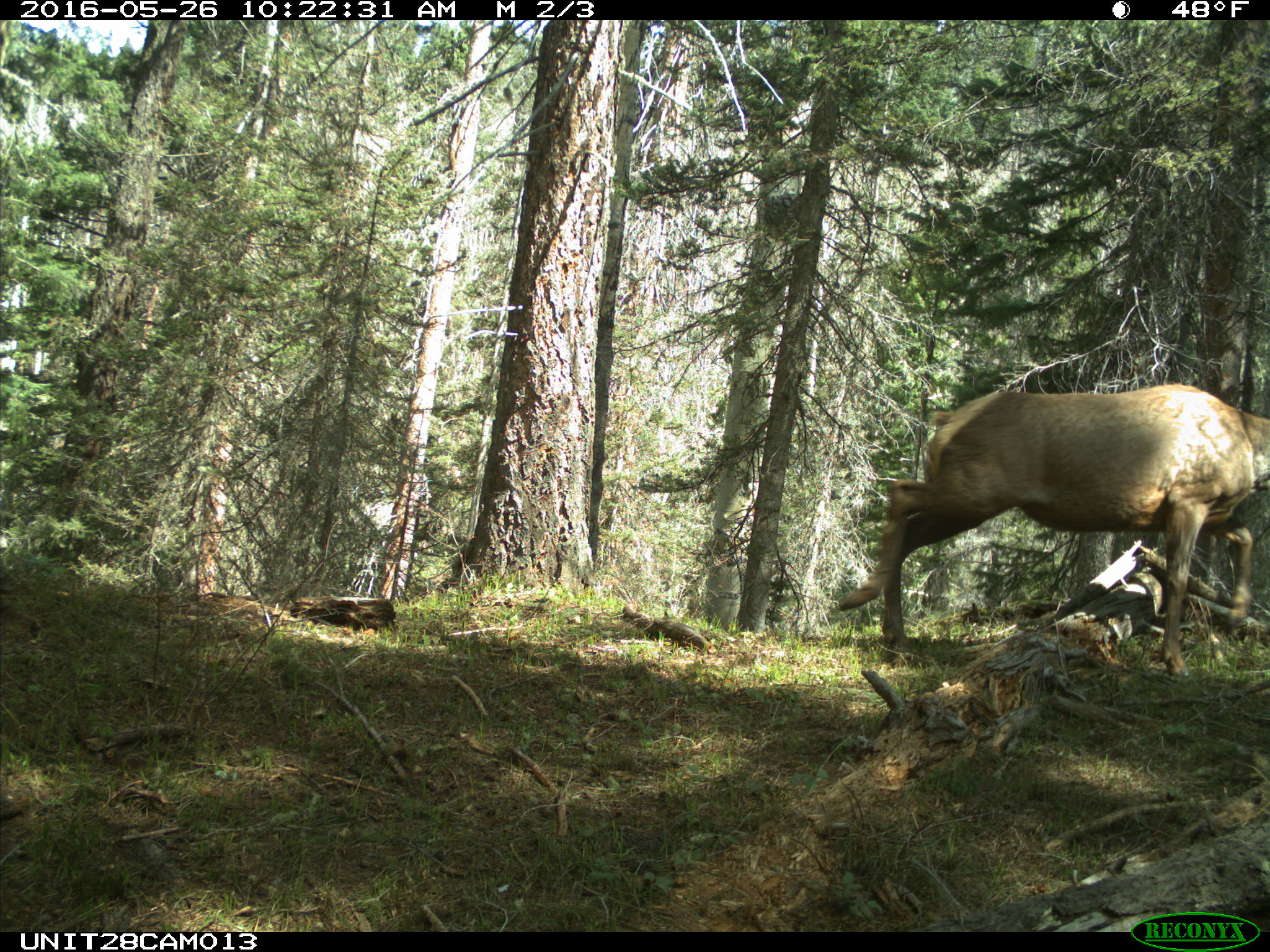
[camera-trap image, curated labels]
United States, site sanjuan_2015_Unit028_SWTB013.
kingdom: Animalia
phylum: Chordata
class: Mammalia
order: Artiodactyla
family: Cervidae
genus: Cervus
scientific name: Cervus elaphus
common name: red deer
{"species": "Cervus elaphus (red deer)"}